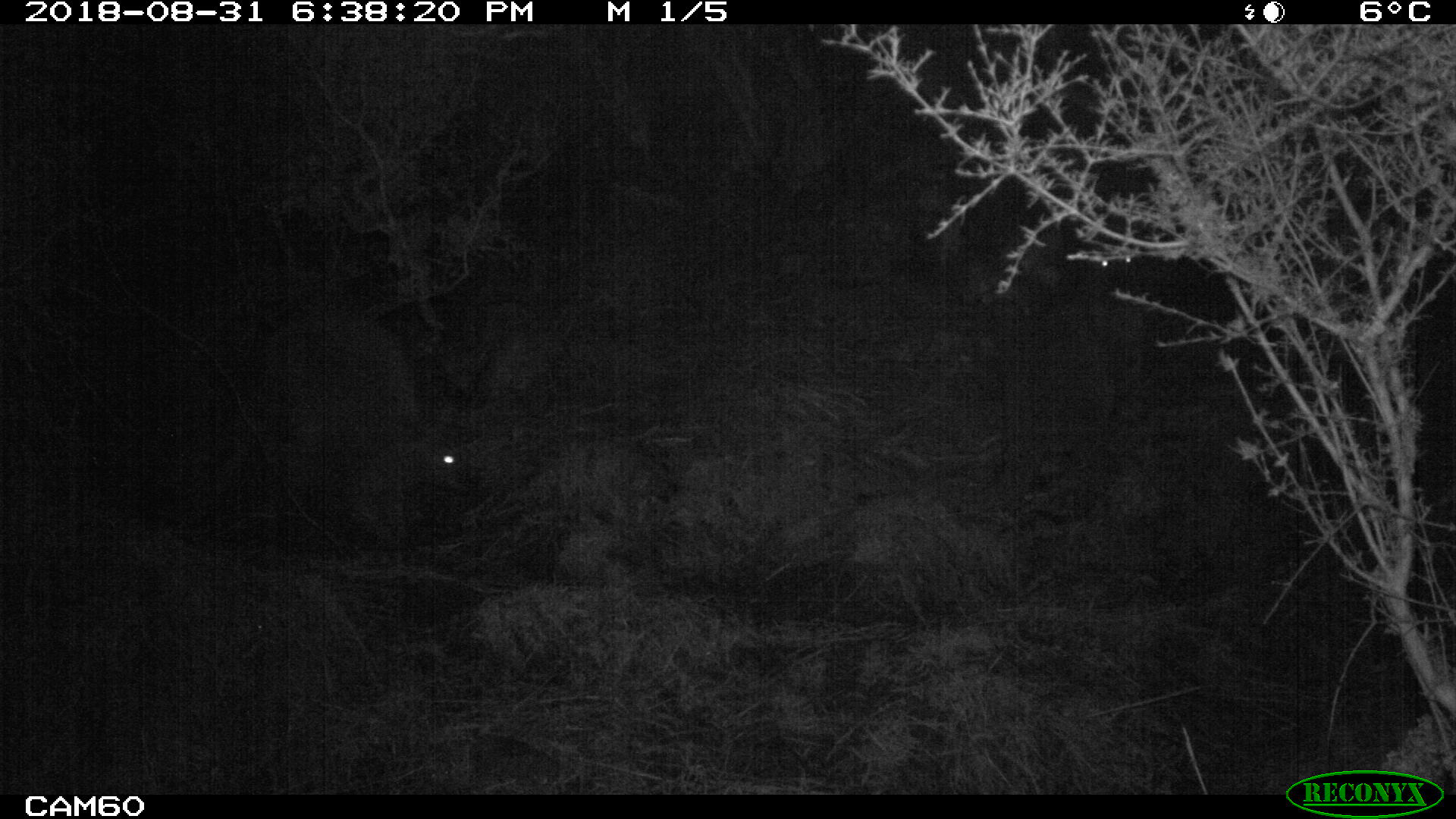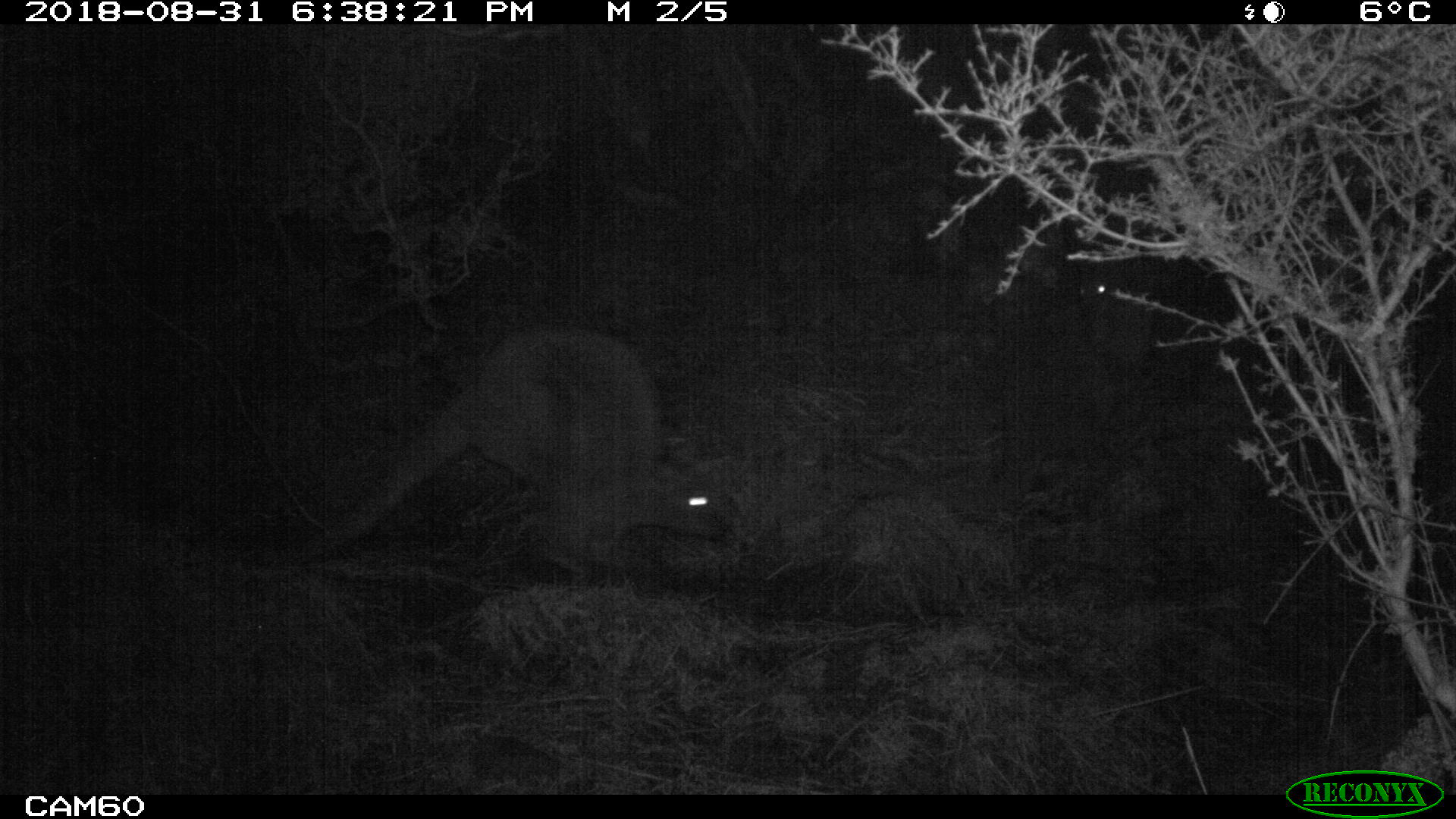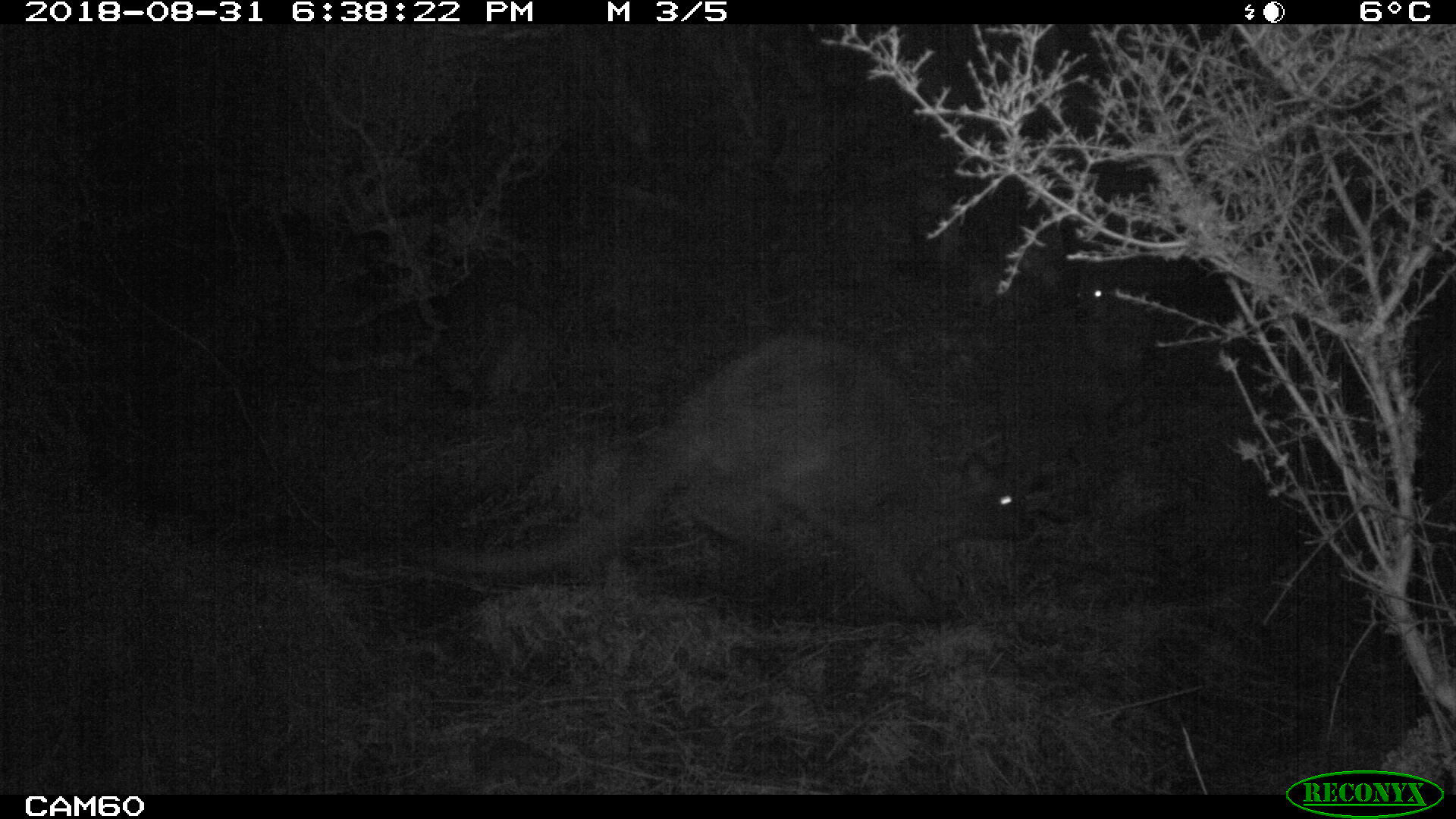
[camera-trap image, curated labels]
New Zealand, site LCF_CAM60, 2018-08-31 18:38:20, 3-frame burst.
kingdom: Animalia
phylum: Chordata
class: Mammalia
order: Diprotodontia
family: Macropodidae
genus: Notamacropus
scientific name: Notamacropus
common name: wallaby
Wallaby (Notamacropus).